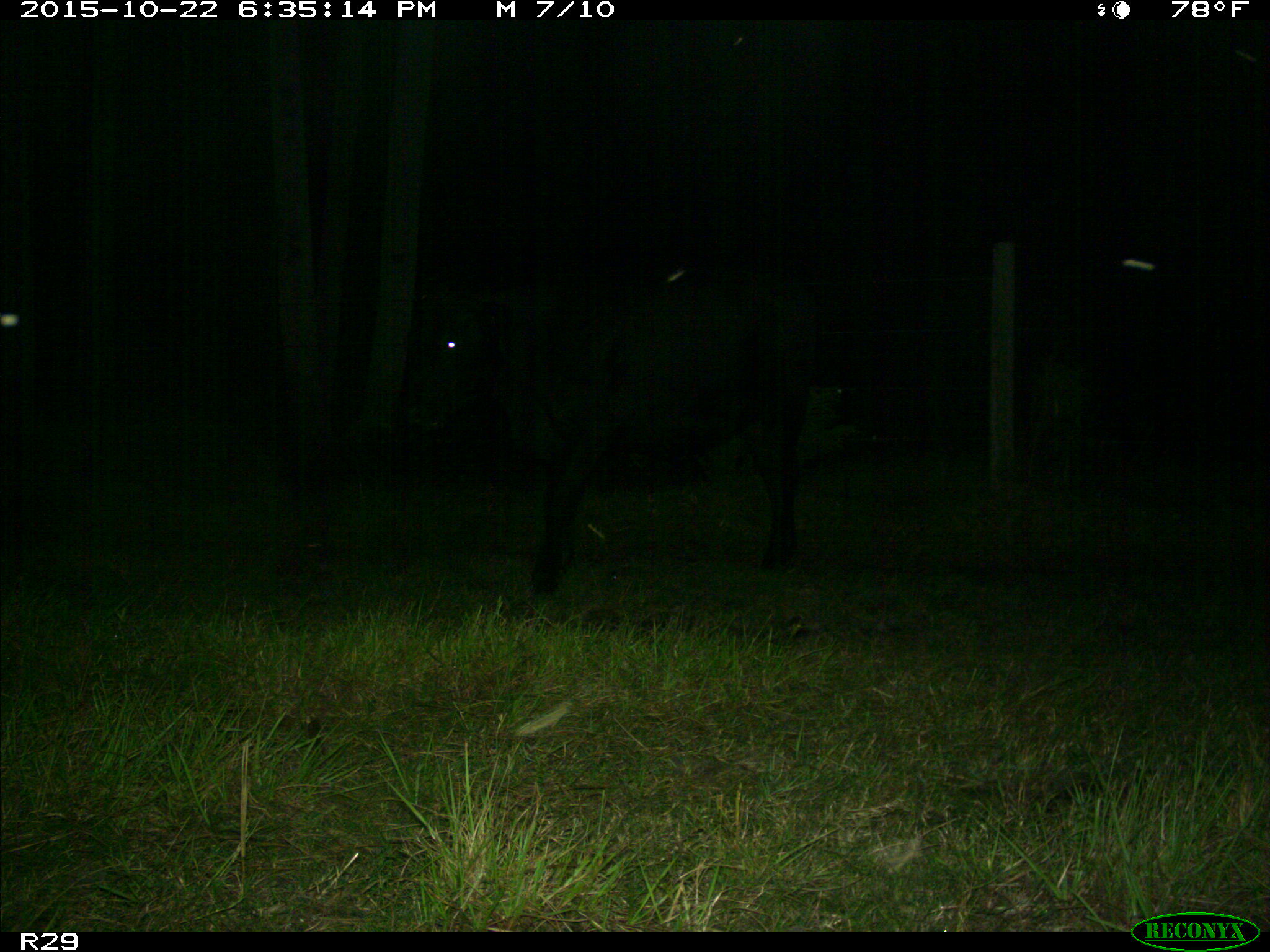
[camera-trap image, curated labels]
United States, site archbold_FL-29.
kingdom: Animalia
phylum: Chordata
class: Mammalia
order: Artiodactyla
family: Bovidae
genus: Bos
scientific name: Bos taurus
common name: domestic cow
Bos taurus (domestic cow).